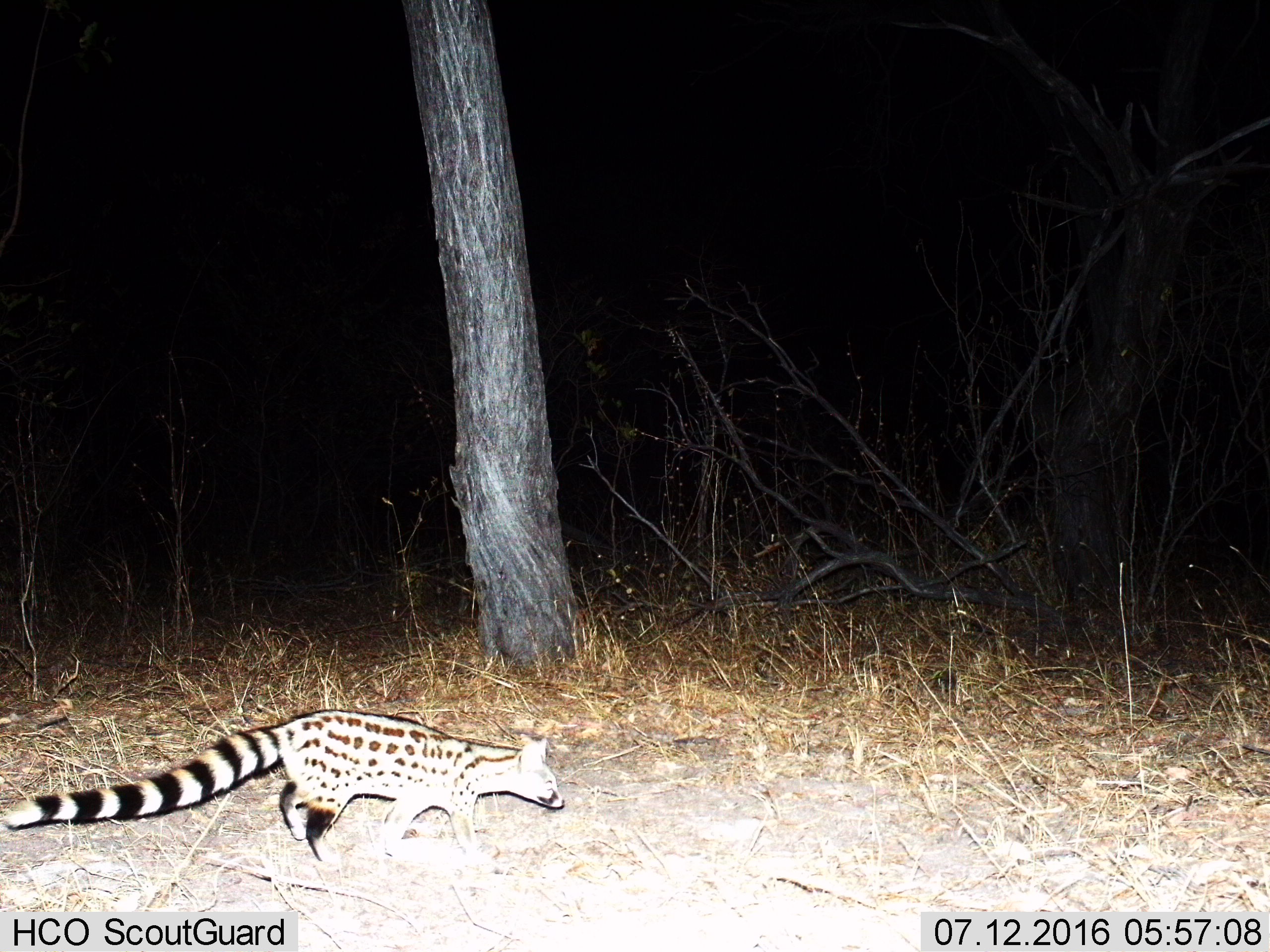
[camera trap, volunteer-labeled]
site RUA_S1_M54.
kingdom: Animalia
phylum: Chordata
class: Mammalia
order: Carnivora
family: Viverridae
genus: Genetta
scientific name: Genetta genetta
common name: small-spotted genet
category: genetcommonsmallspotted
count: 1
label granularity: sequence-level